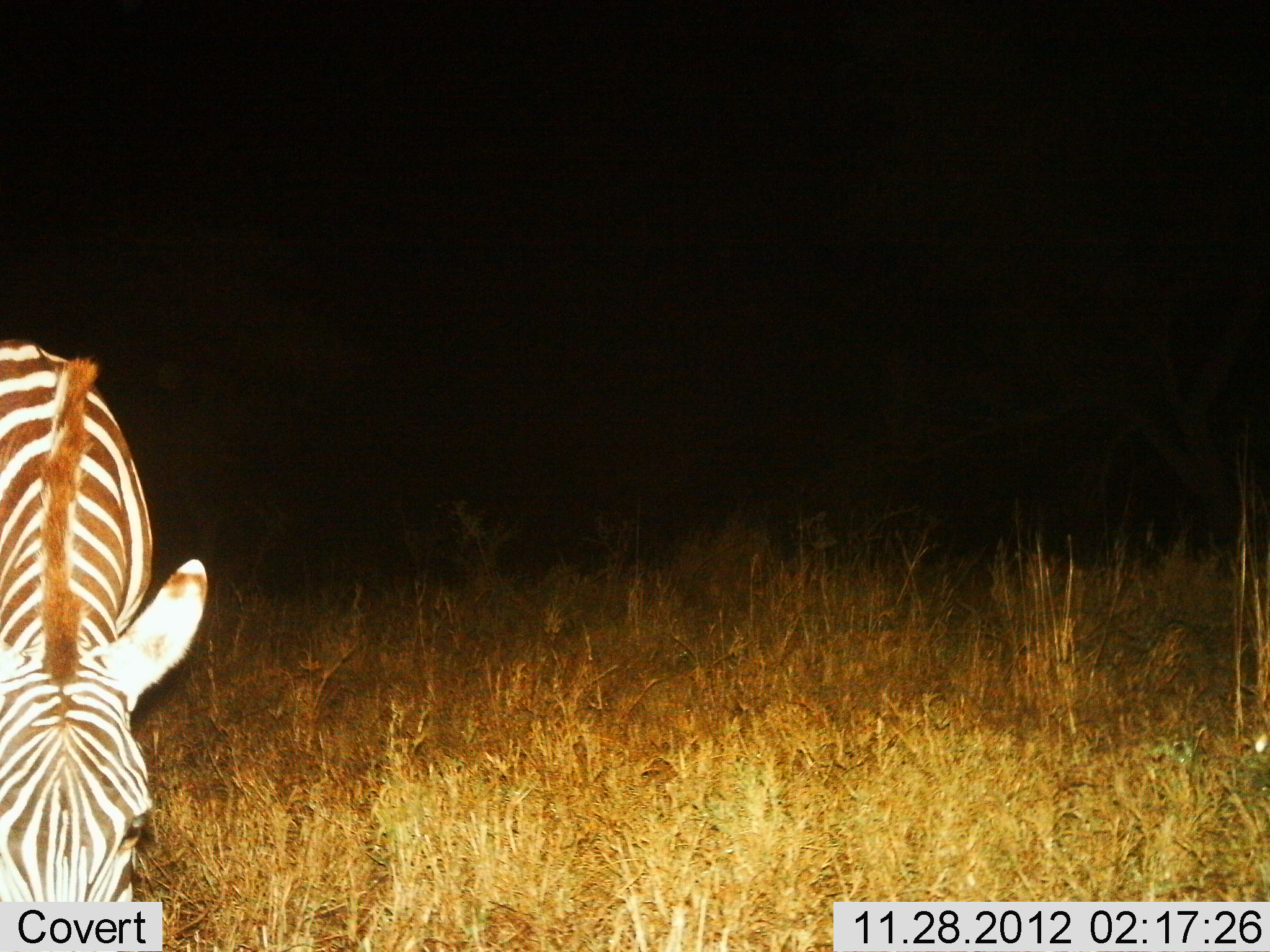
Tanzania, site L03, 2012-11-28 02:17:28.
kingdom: Animalia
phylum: Chordata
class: Mammalia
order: Perissodactyla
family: Equidae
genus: Equus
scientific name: Equus quagga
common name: plains zebra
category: zebra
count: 1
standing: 40%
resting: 0%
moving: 10%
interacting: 0%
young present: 0%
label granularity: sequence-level